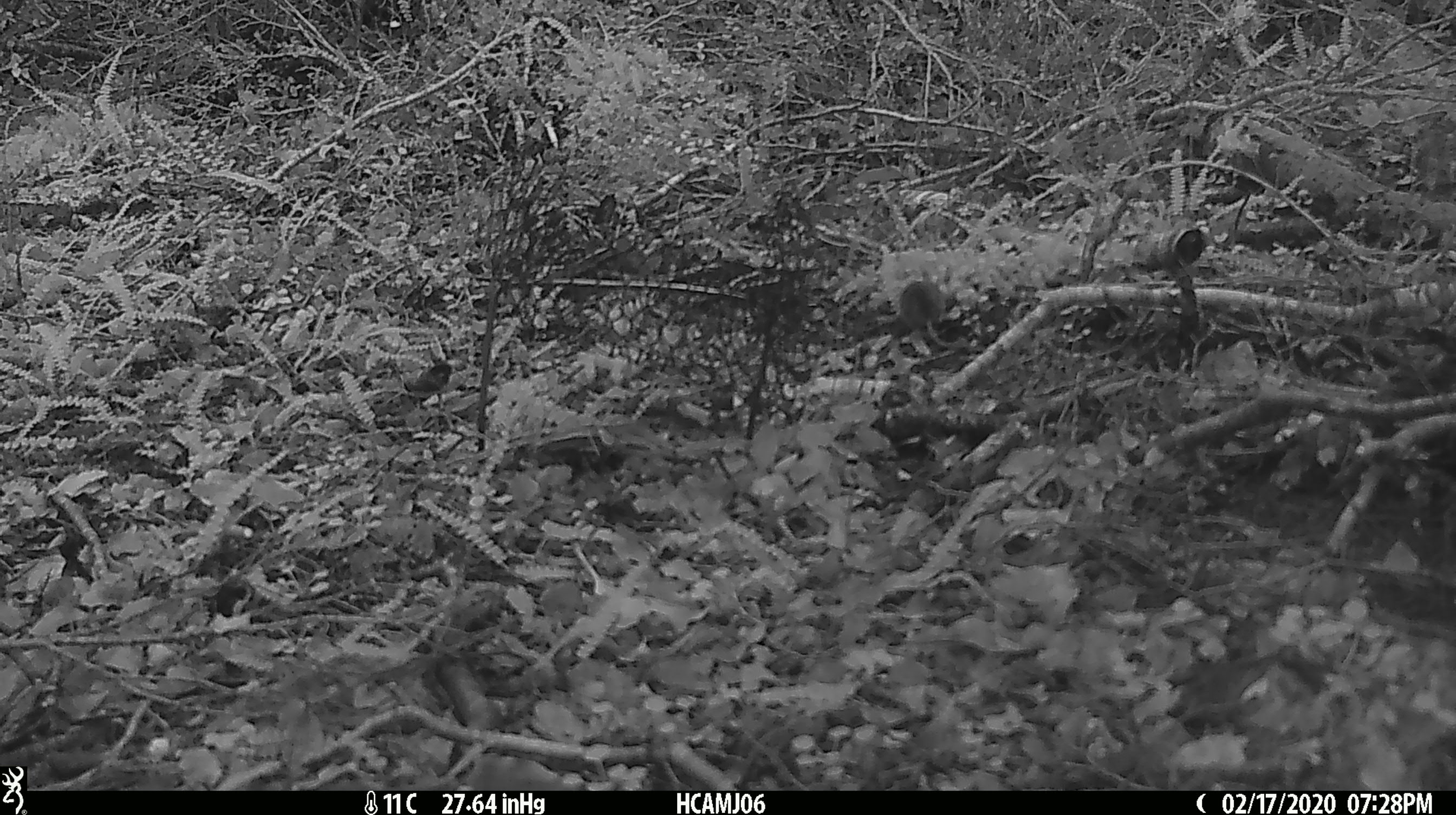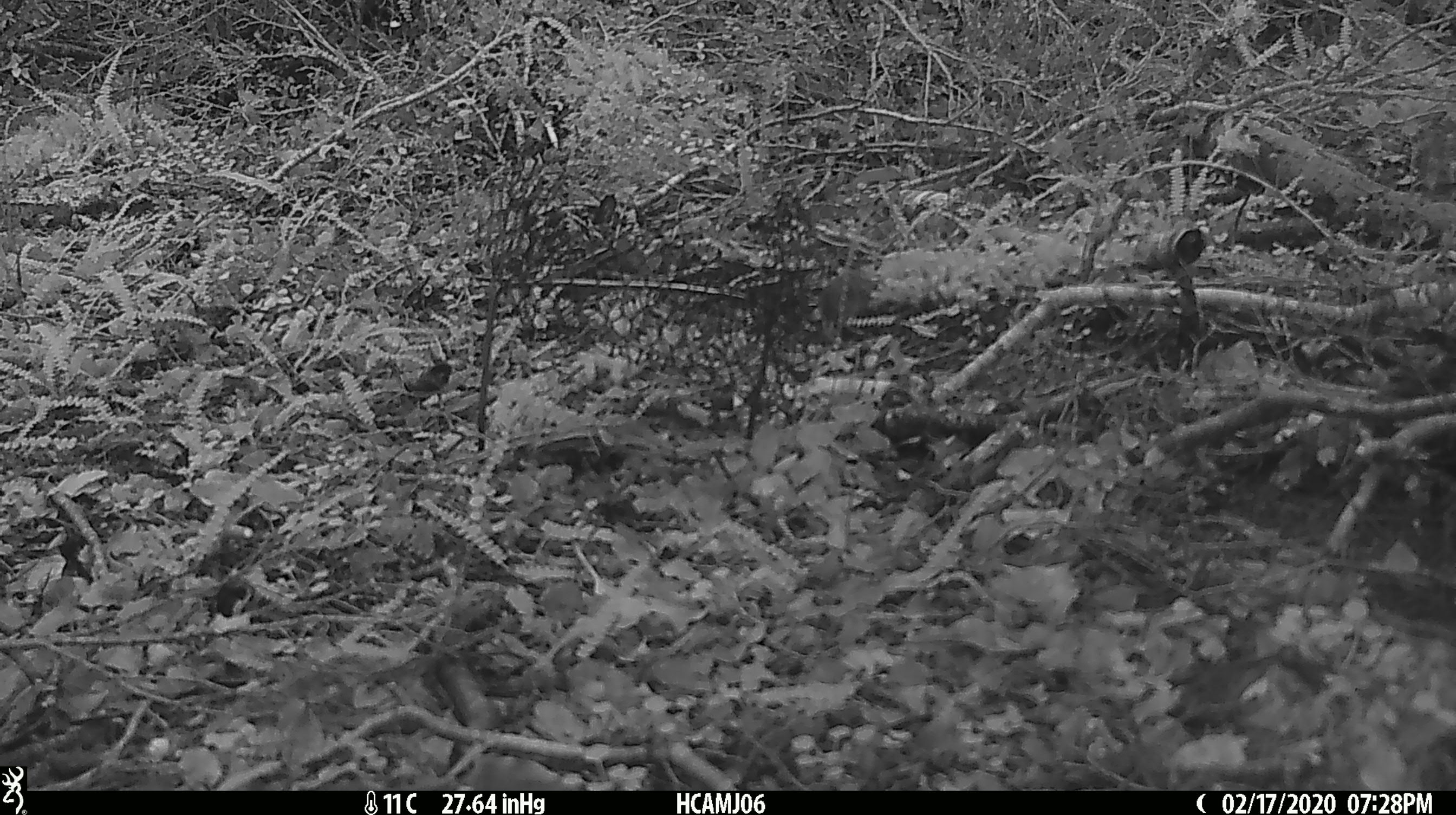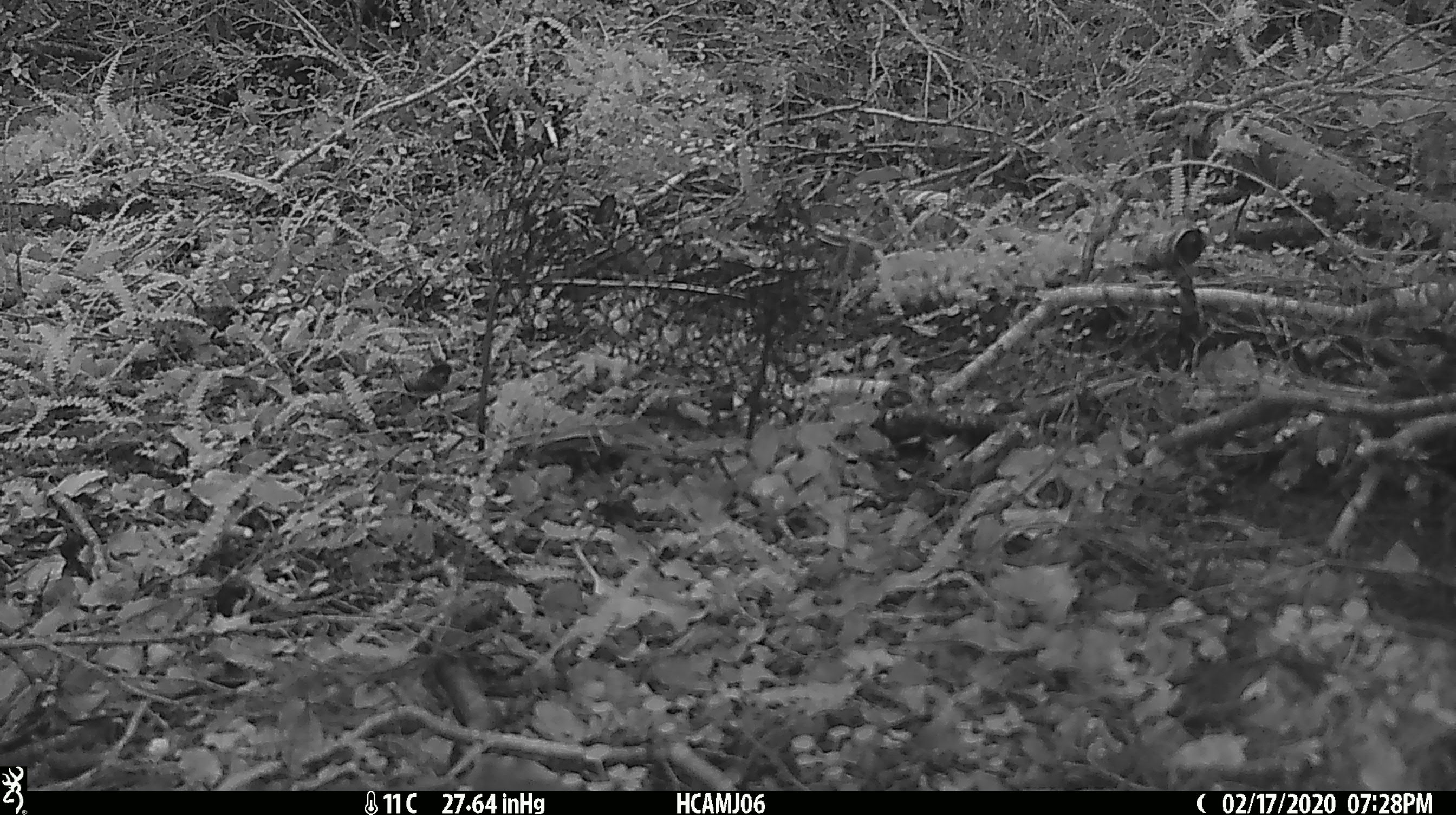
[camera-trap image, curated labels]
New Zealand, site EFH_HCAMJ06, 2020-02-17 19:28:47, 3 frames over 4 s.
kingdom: Animalia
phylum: Chordata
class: Mammalia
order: Rodentia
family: Muridae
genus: Mus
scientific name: Mus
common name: mouse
Mouse (Mus).